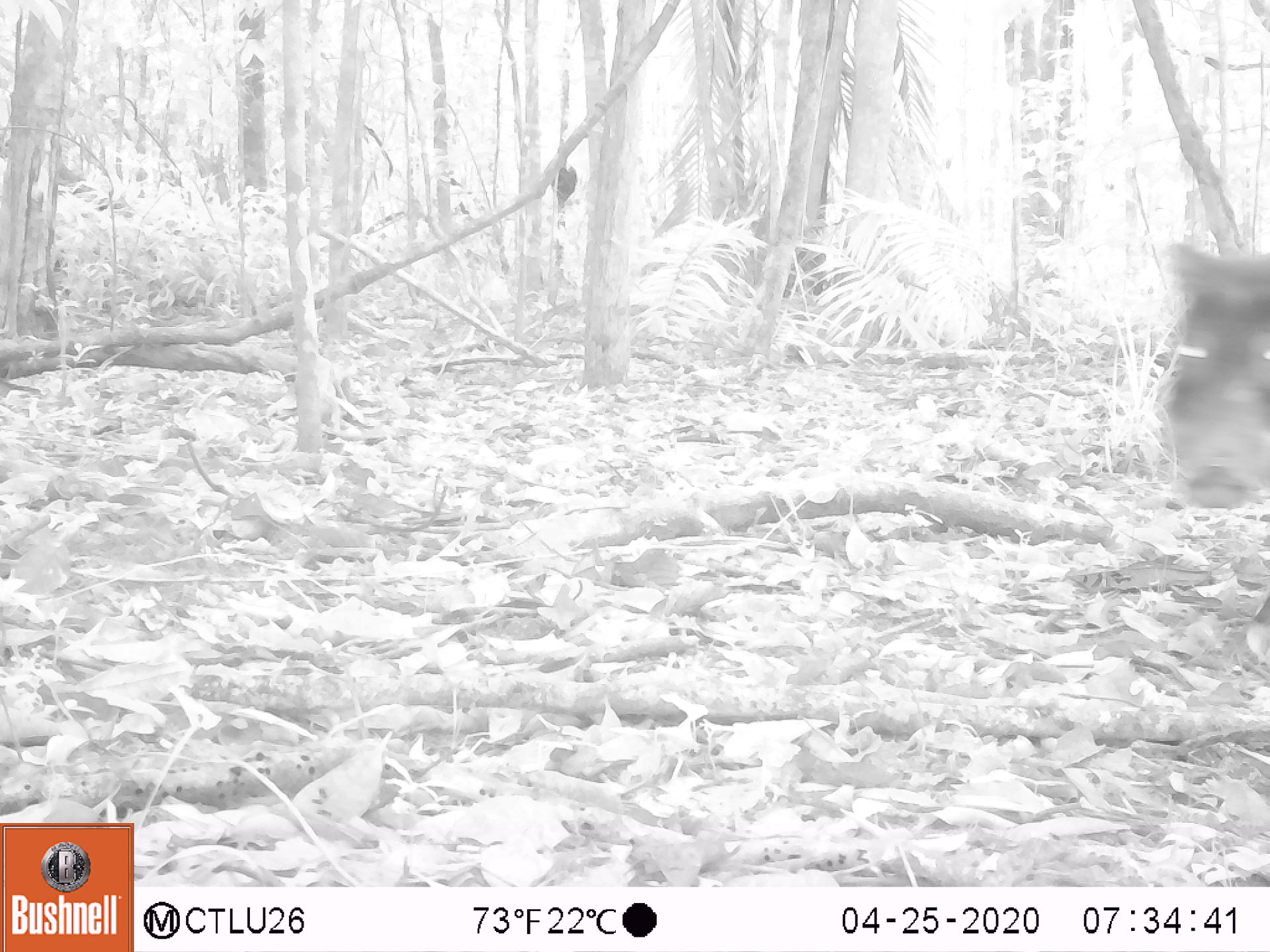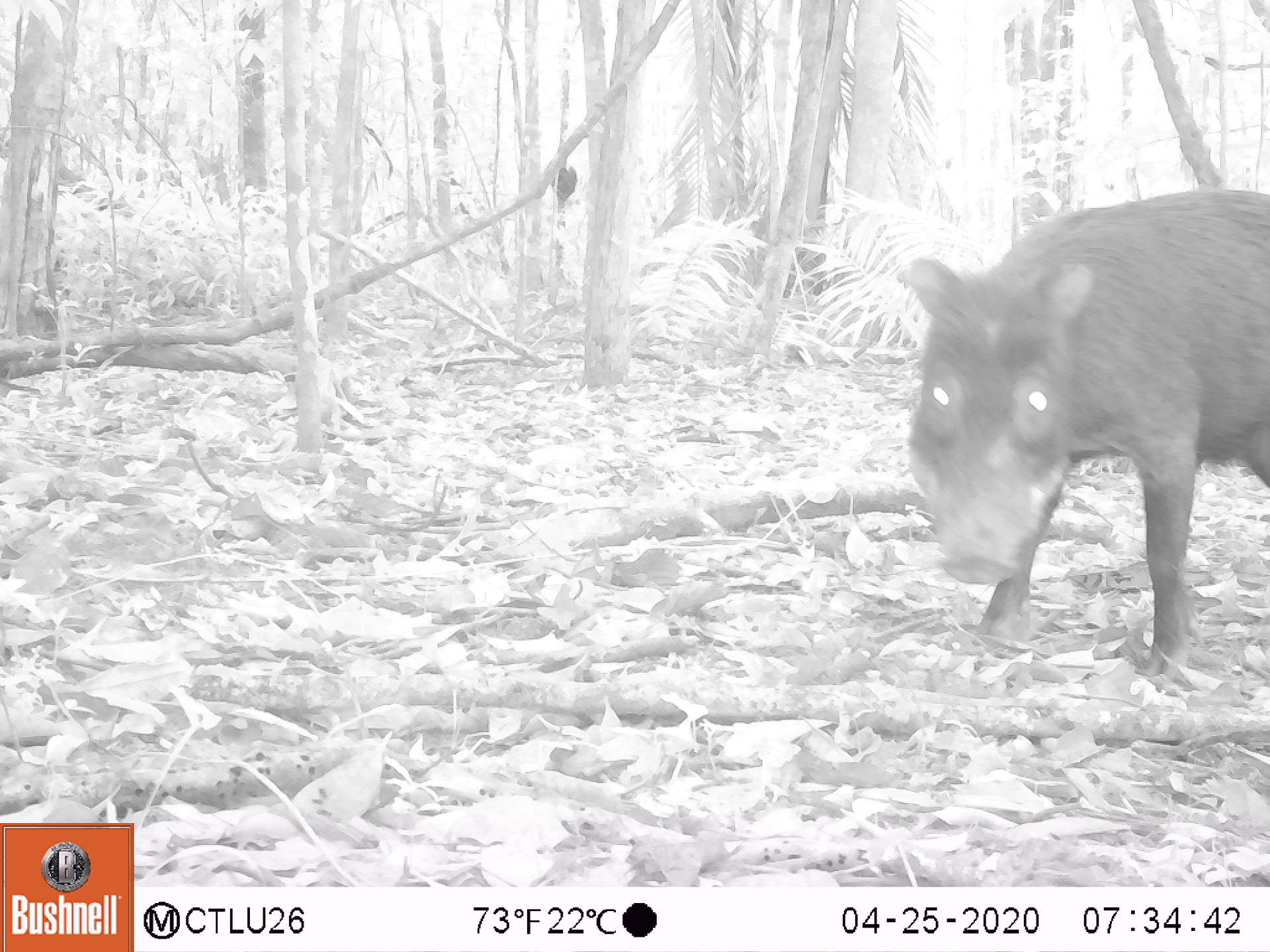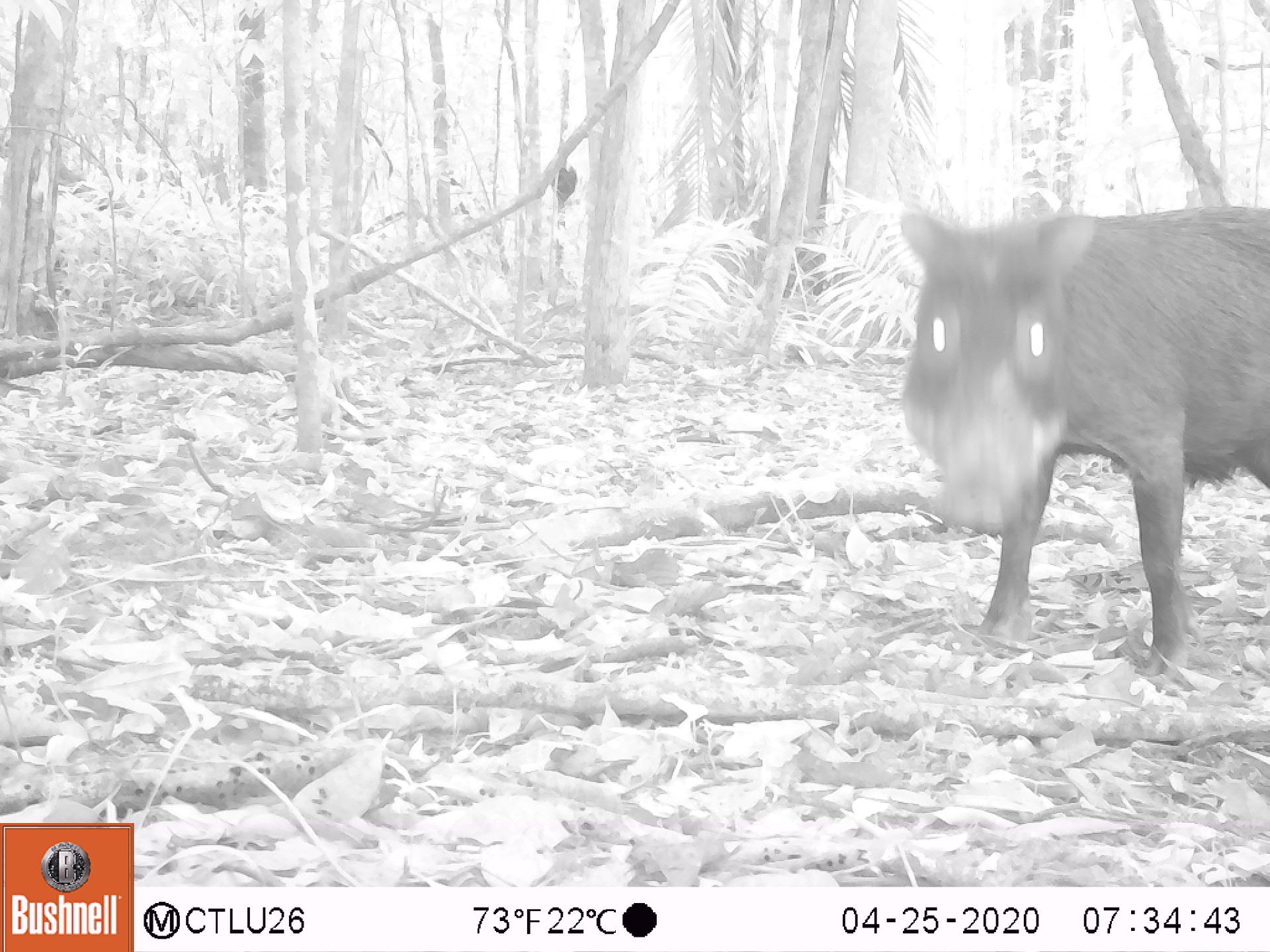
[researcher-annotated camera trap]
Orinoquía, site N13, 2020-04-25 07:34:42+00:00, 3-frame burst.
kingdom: Animalia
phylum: Chordata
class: Mammalia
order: Artiodactyla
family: Tayassuidae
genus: Tayassu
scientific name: Tayassu pecari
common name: white-lipped peccary